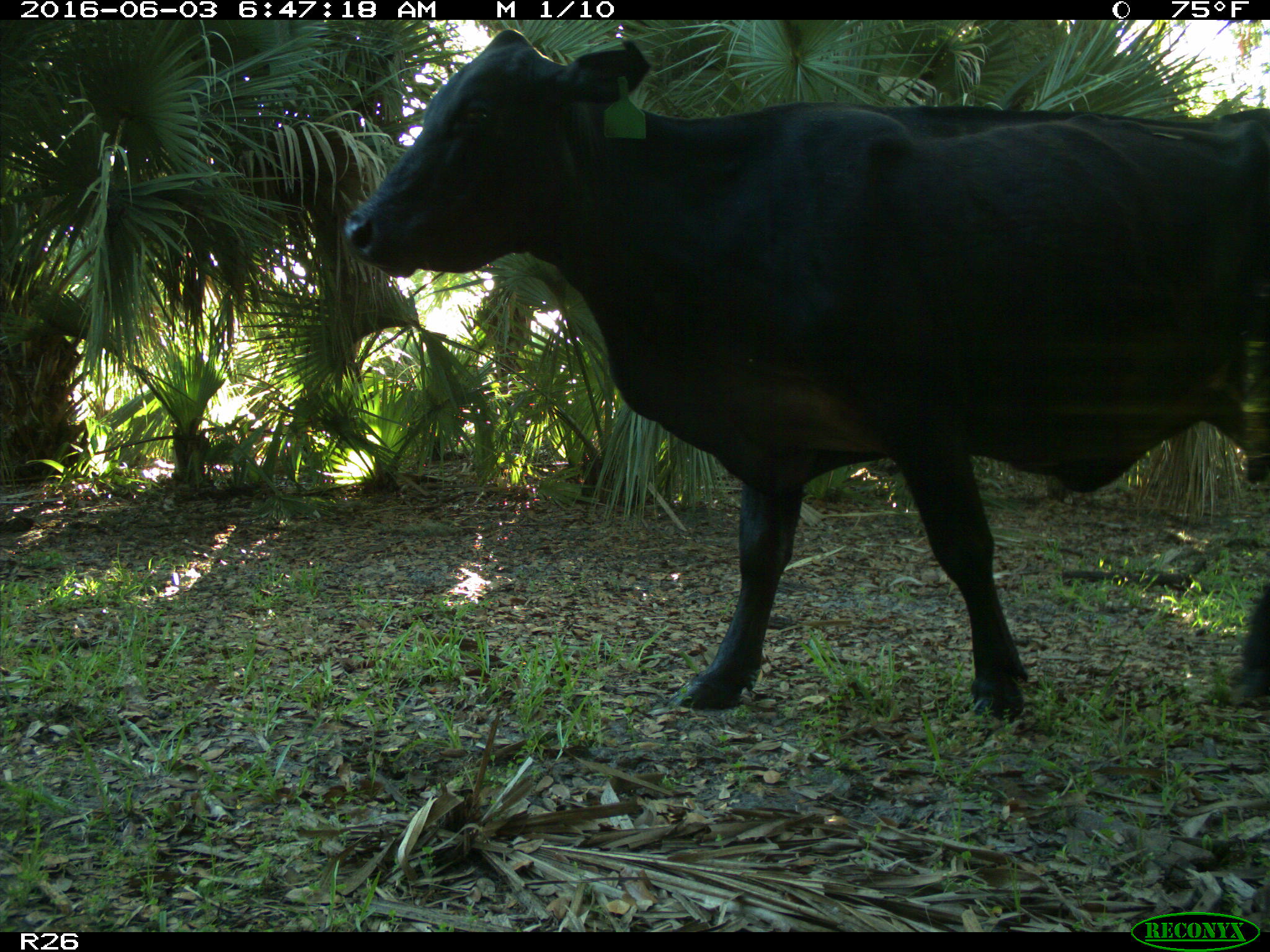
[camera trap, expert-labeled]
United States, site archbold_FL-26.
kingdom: Animalia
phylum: Chordata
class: Mammalia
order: Artiodactyla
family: Bovidae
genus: Bos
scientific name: Bos taurus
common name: domestic cow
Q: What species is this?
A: Bos taurus (domestic cow).